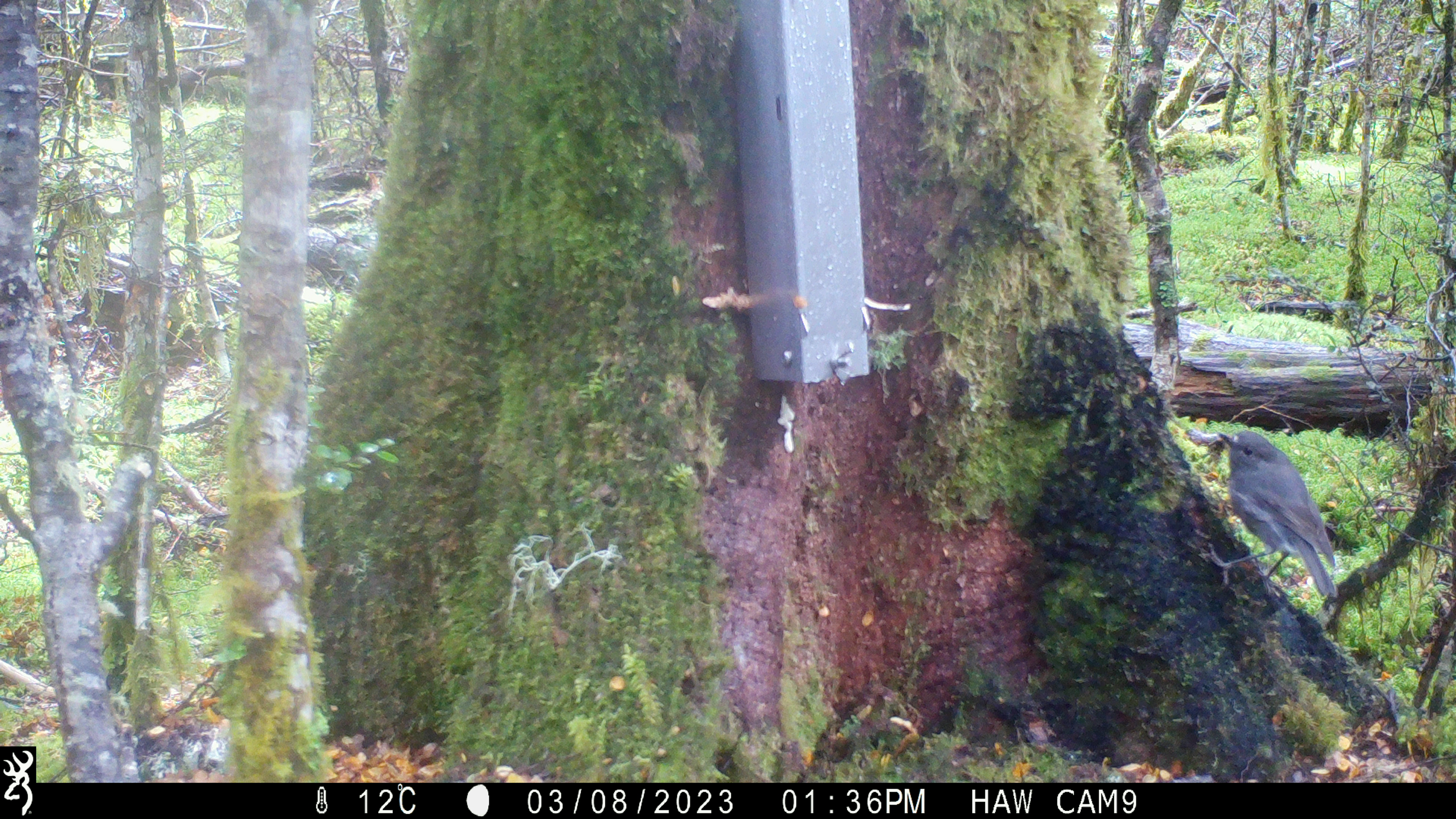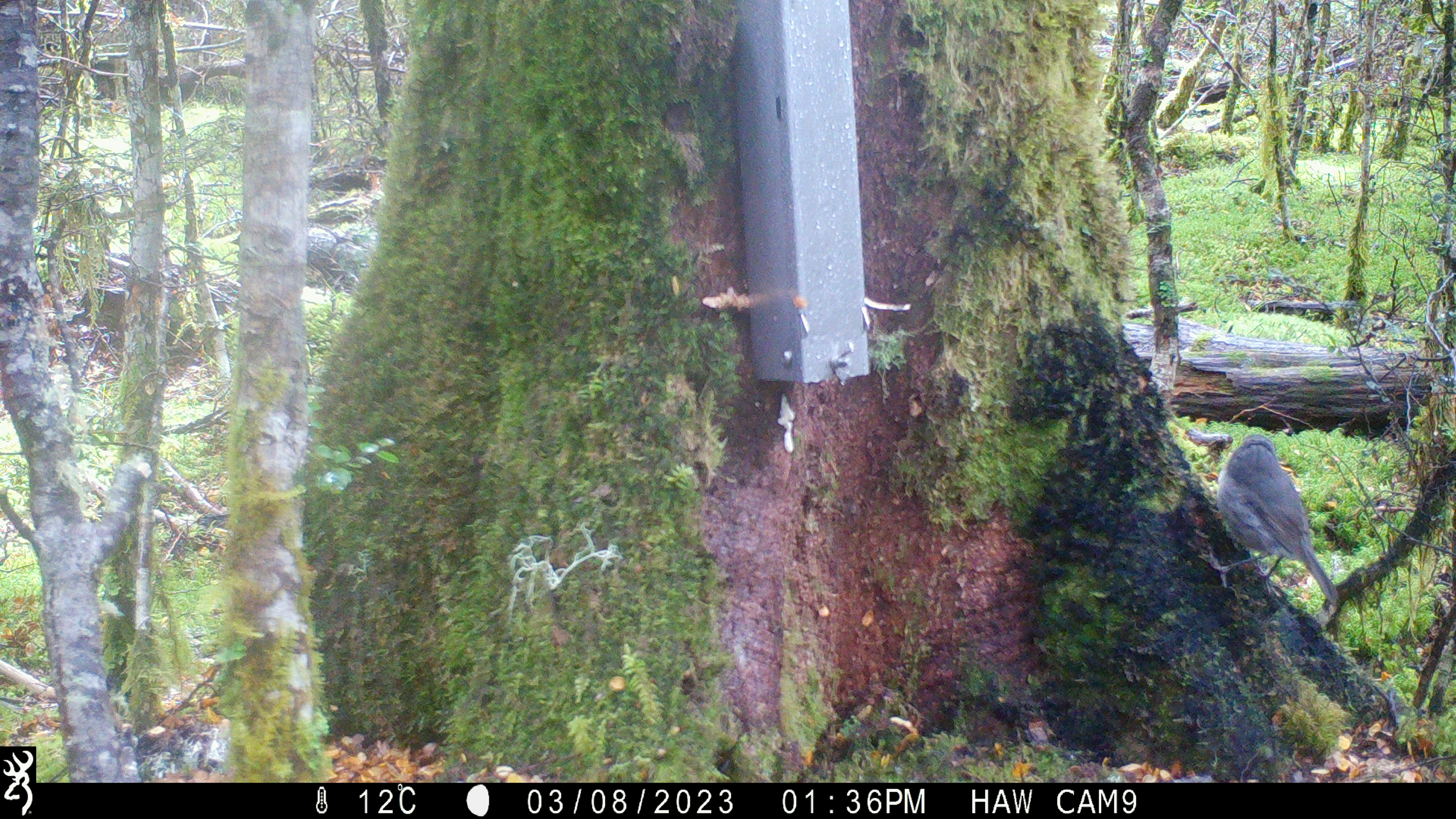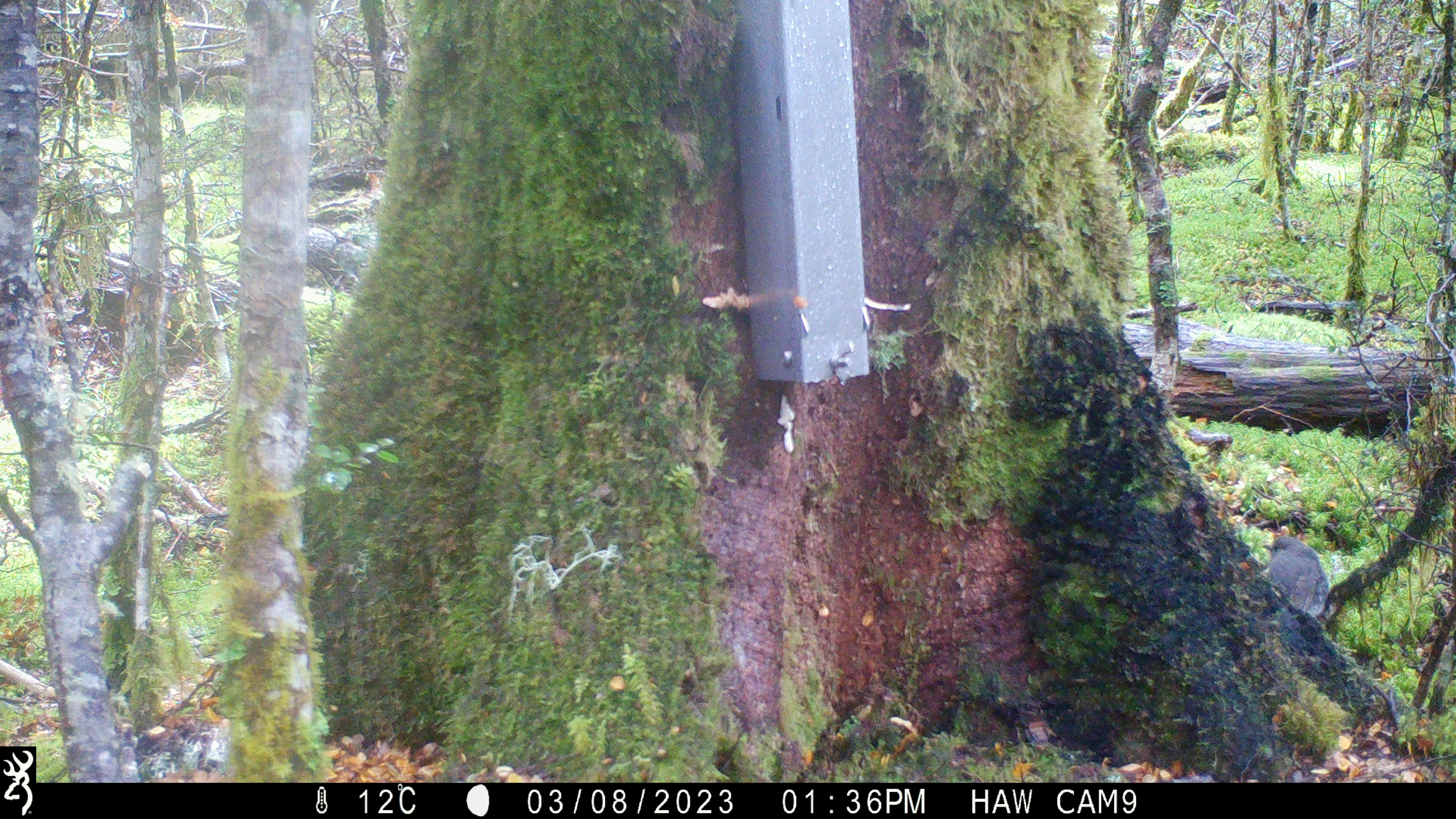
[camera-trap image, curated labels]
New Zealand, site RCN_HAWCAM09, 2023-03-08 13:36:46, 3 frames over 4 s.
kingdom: Animalia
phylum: Chordata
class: Aves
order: Passeriformes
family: Petroicidae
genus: Petroica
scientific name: Petroica australis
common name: new zealand robin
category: robin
Robin (new zealand robin) (Petroica australis).